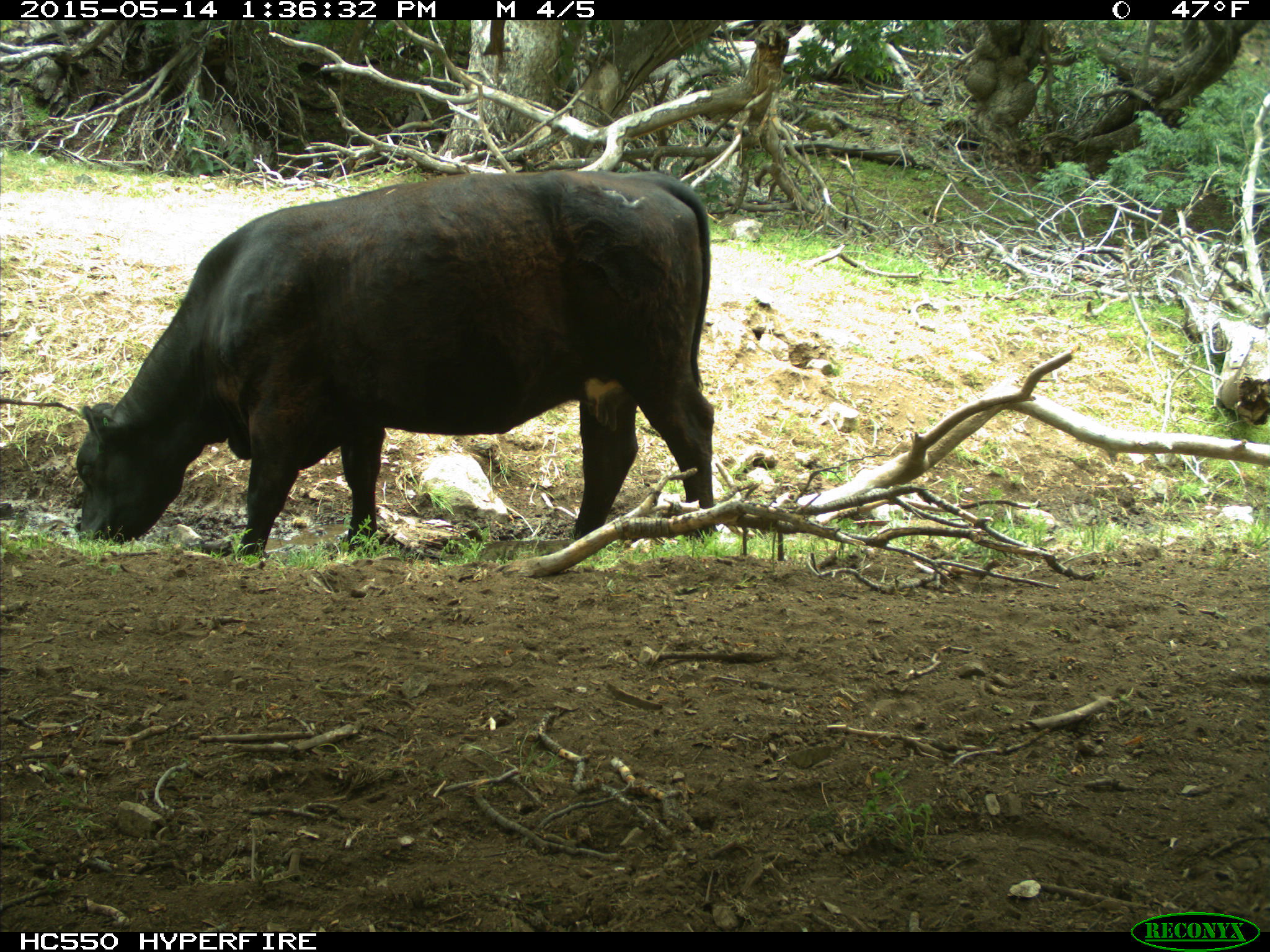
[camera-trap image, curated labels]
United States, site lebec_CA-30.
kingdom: Animalia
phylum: Chordata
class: Mammalia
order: Artiodactyla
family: Bovidae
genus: Bos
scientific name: Bos taurus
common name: domestic cow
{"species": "Bos taurus (domestic cow)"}